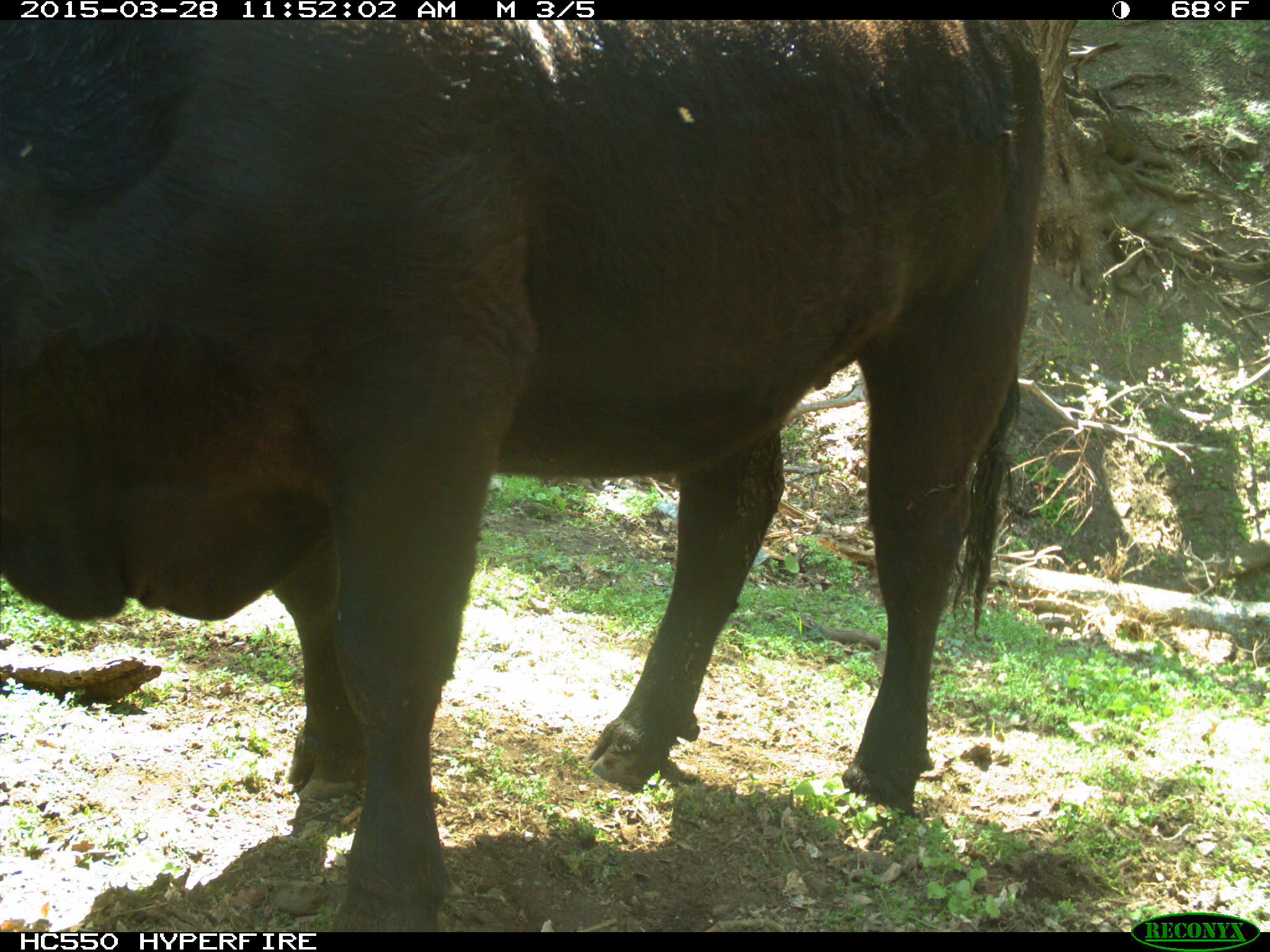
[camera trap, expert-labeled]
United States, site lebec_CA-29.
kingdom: Animalia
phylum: Chordata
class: Mammalia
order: Artiodactyla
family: Bovidae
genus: Bos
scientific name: Bos taurus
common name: domestic cow